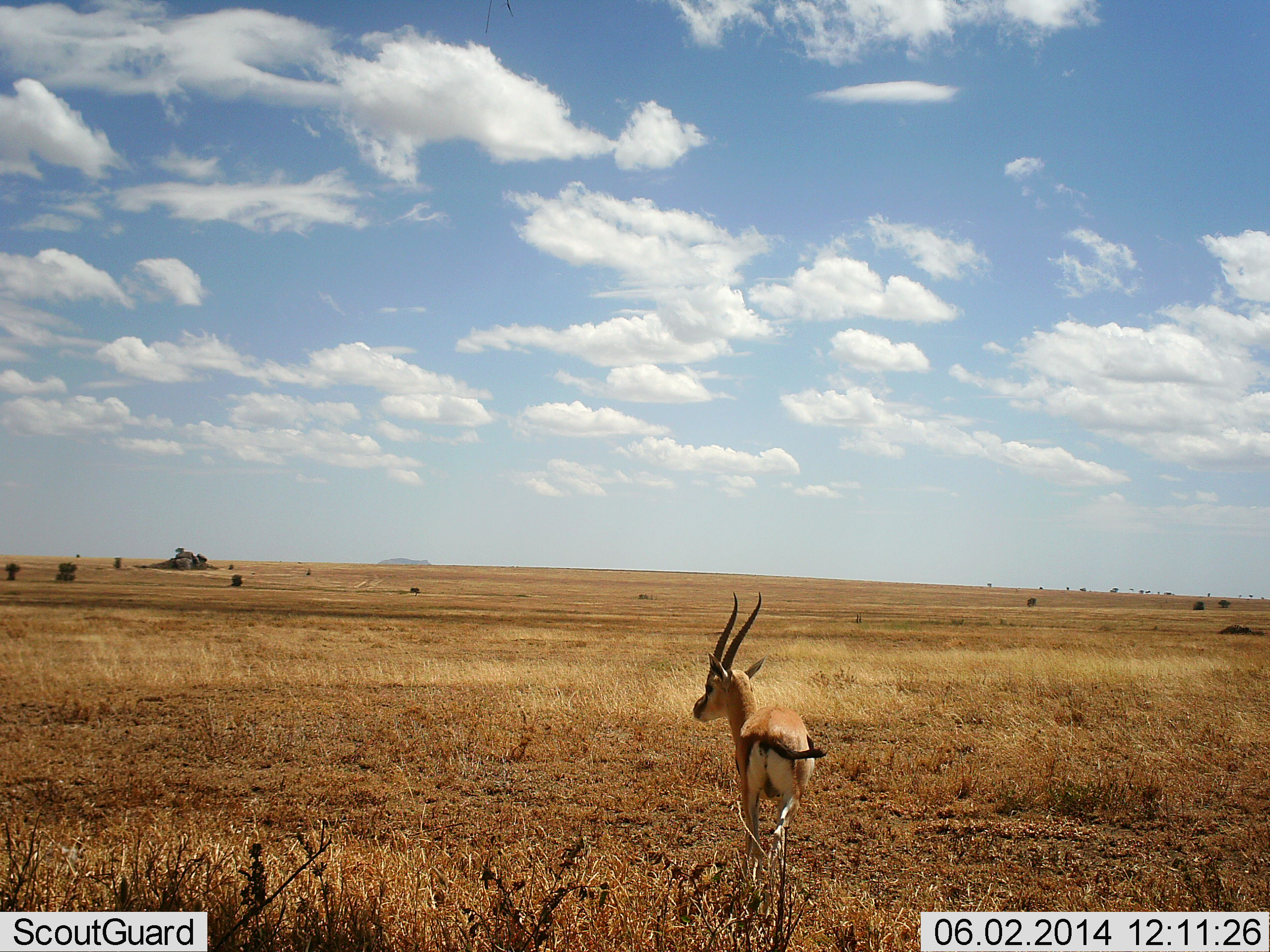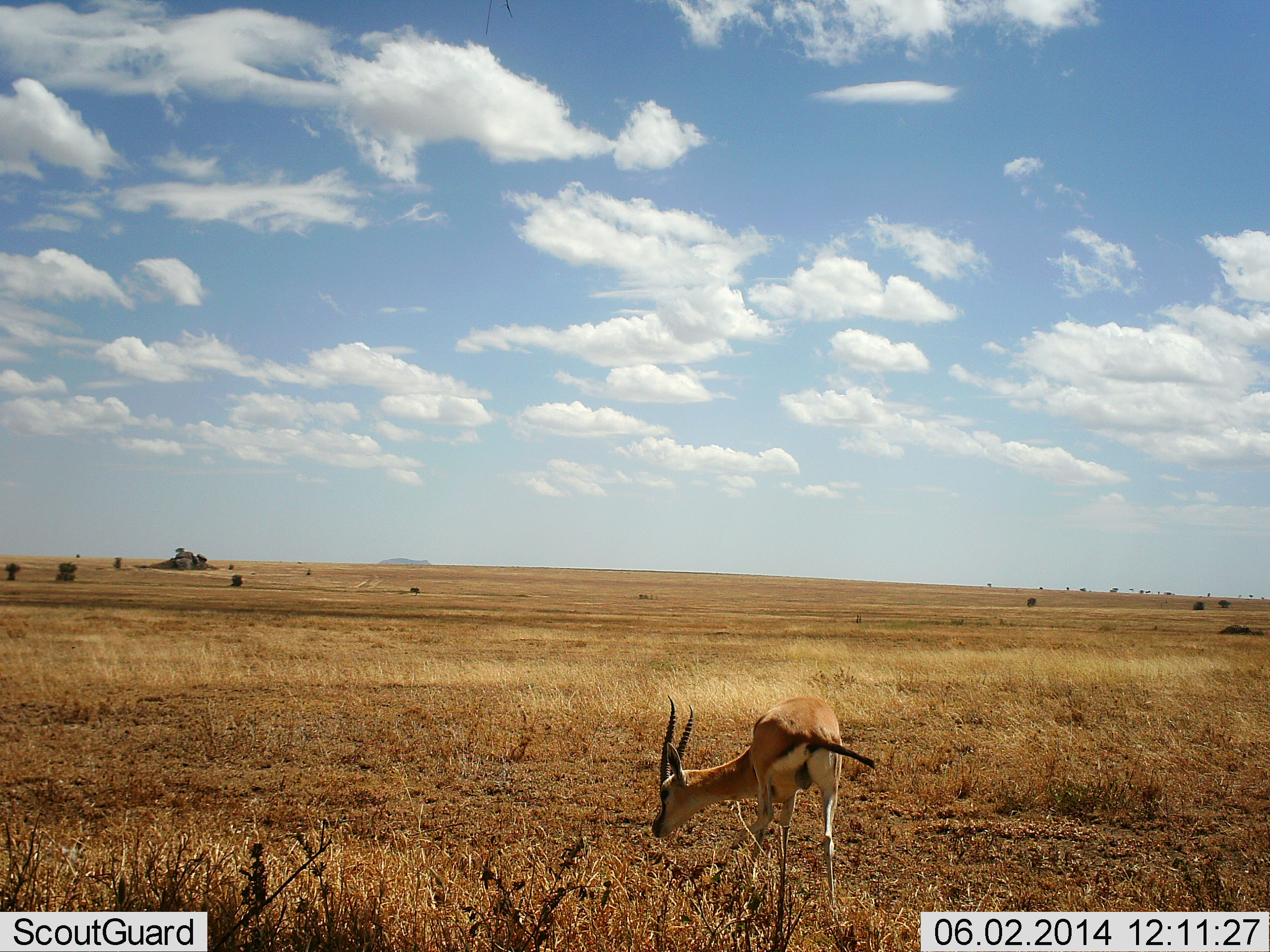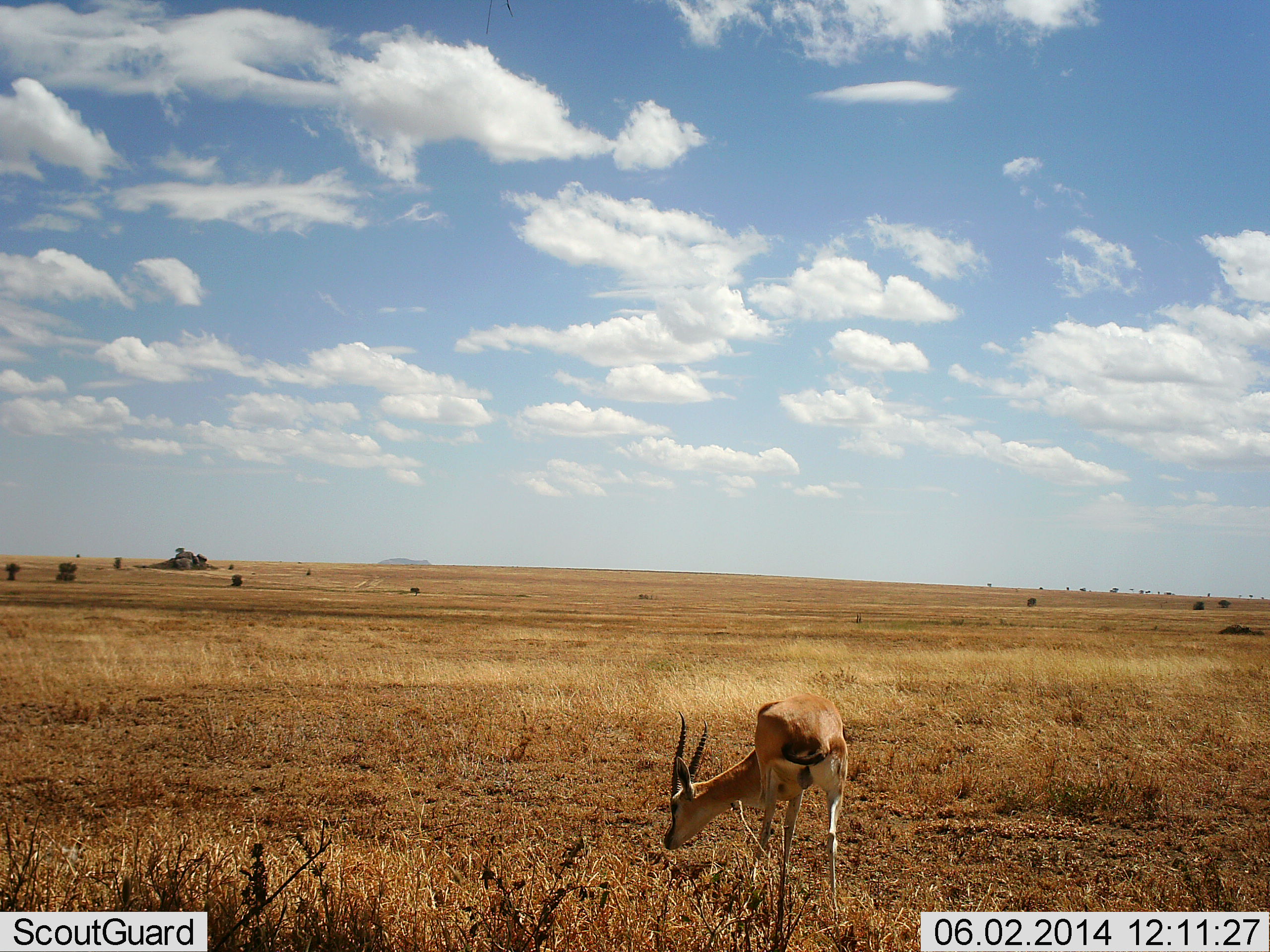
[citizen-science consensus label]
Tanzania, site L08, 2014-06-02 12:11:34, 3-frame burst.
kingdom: Animalia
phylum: Chordata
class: Mammalia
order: Artiodactyla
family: Bovidae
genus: Eudorcas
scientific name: Eudorcas thomsonii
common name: thomson's gazelle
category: gazellethomsons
Gazellethomsons (thomson's gazelle) (Eudorcas thomsonii), count 1. Behavior (volunteer vote fractions): standing 67%, resting 0%, moving 0%, interacting 0%. Young present (vote fraction): 0%. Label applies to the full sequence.